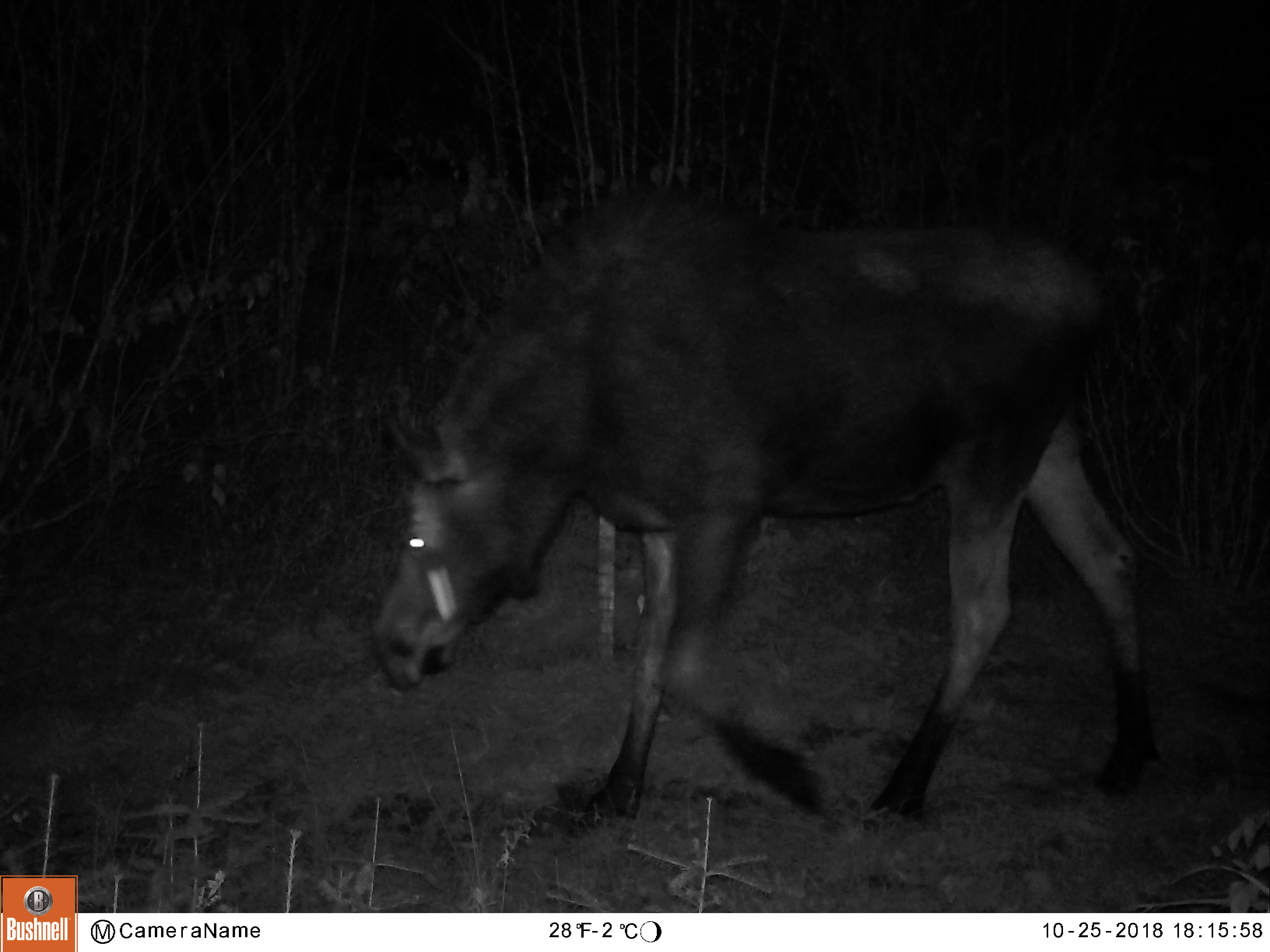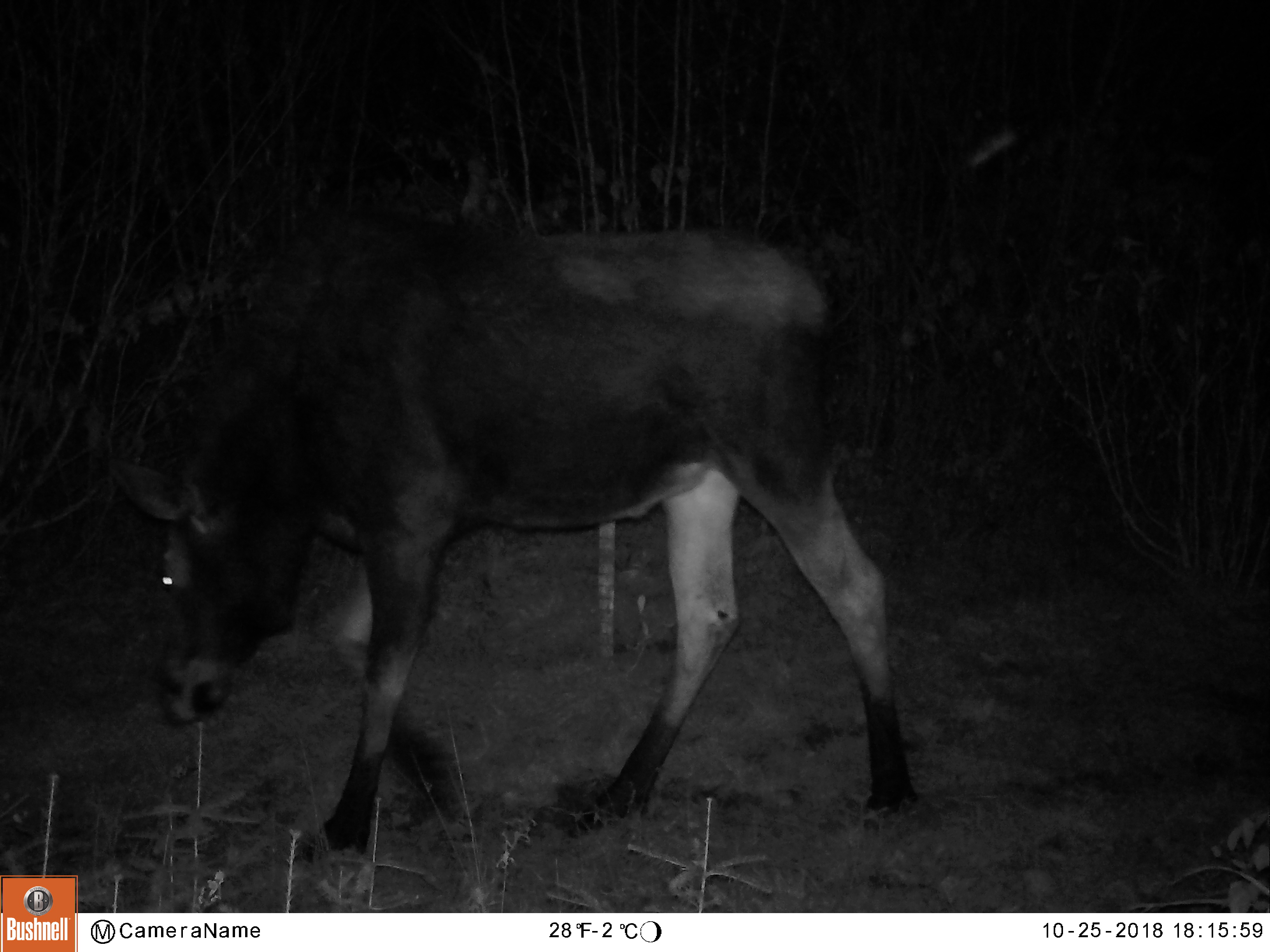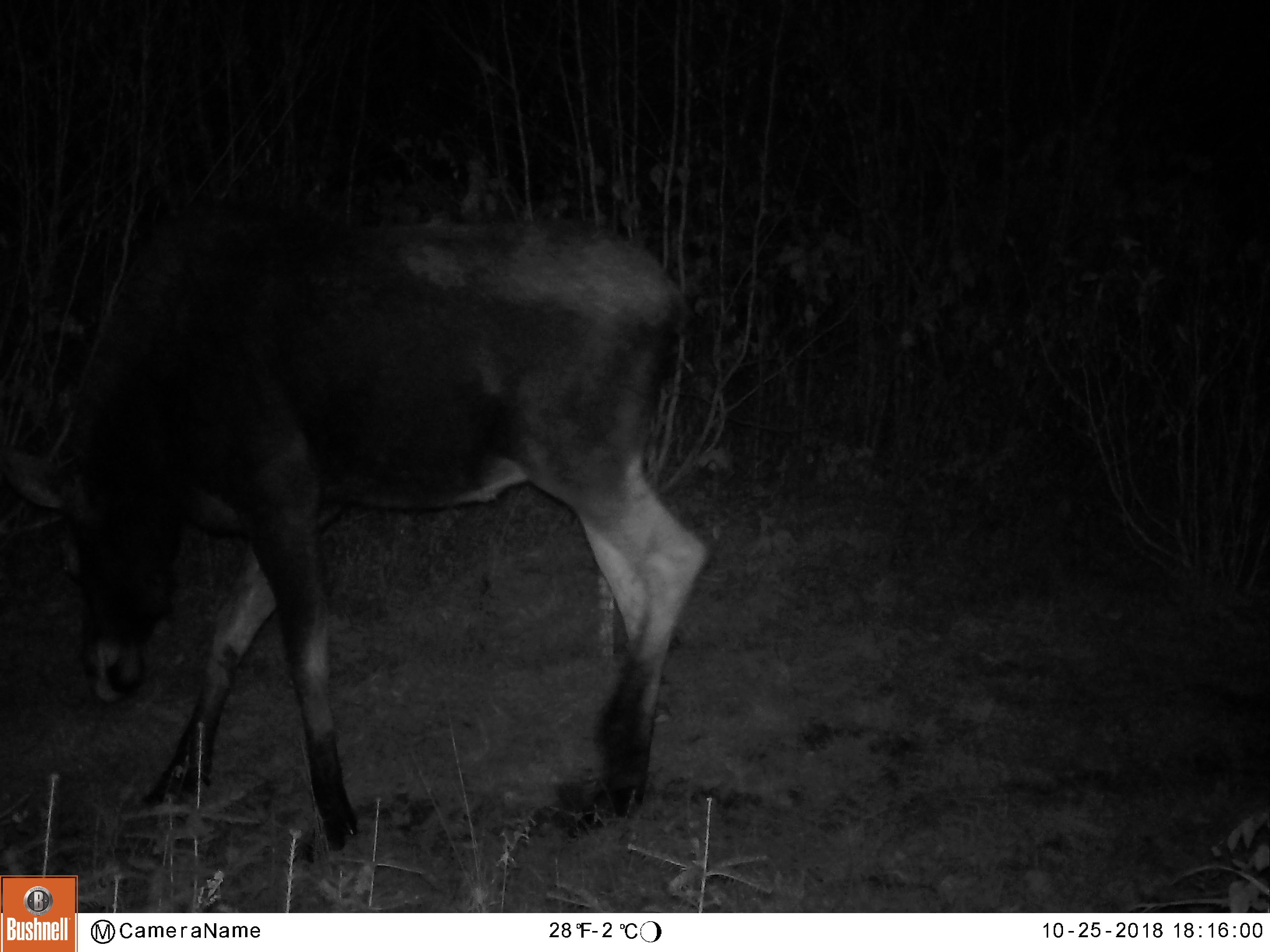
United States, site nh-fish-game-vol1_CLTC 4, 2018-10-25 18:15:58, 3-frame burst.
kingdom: Animalia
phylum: Chordata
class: Mammalia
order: Artiodactyla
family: Cervidae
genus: Alces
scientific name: Alces alces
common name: moose